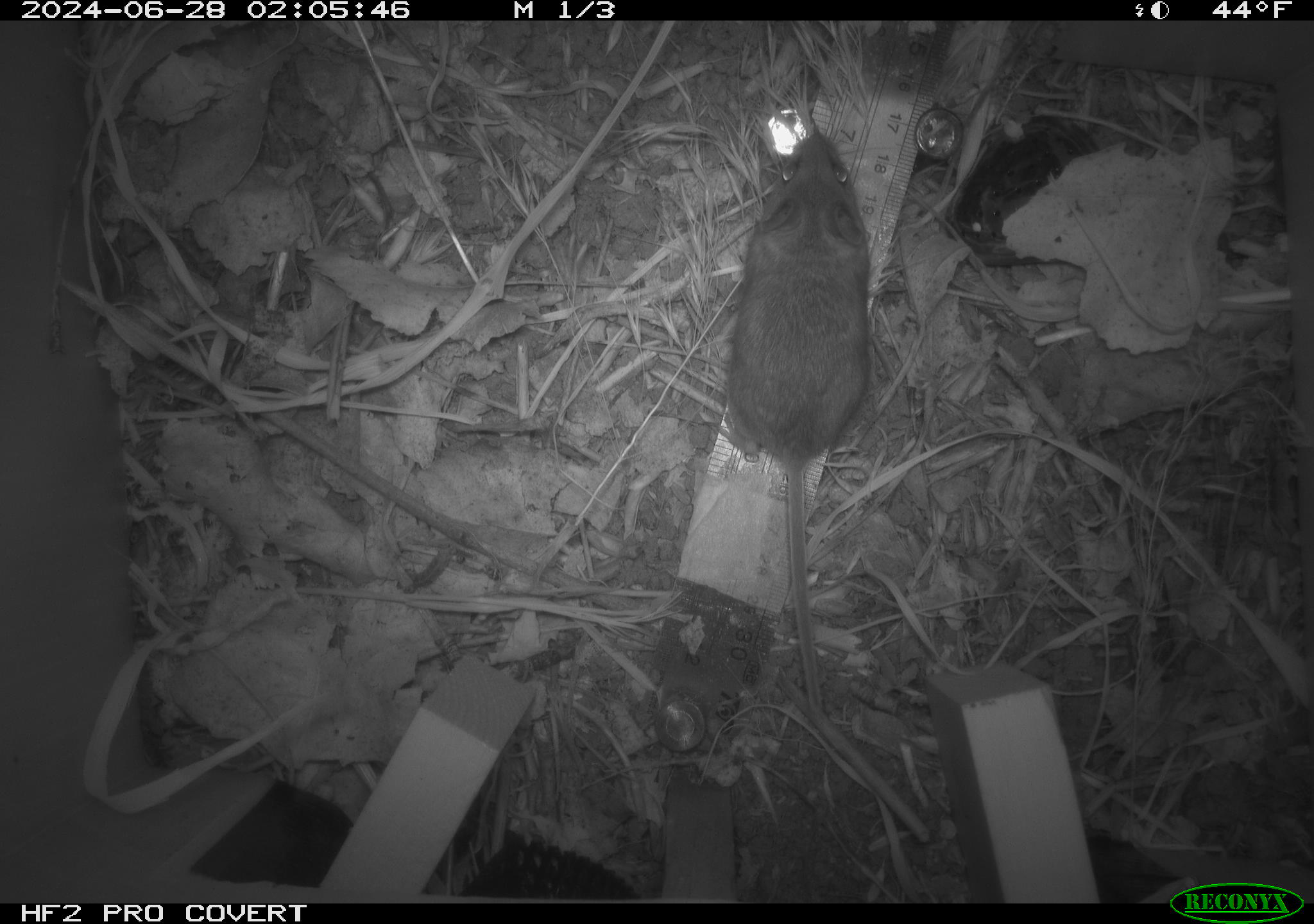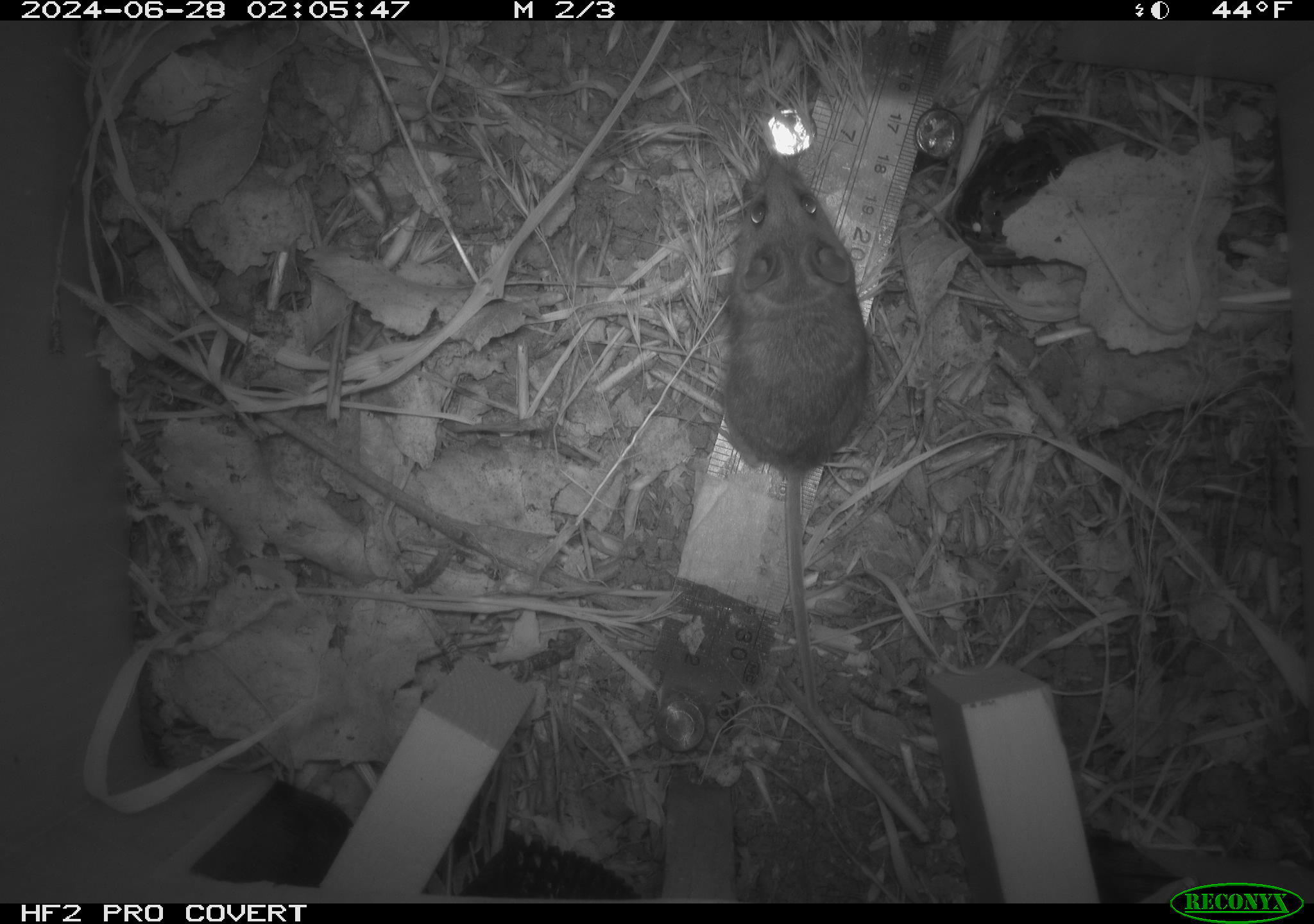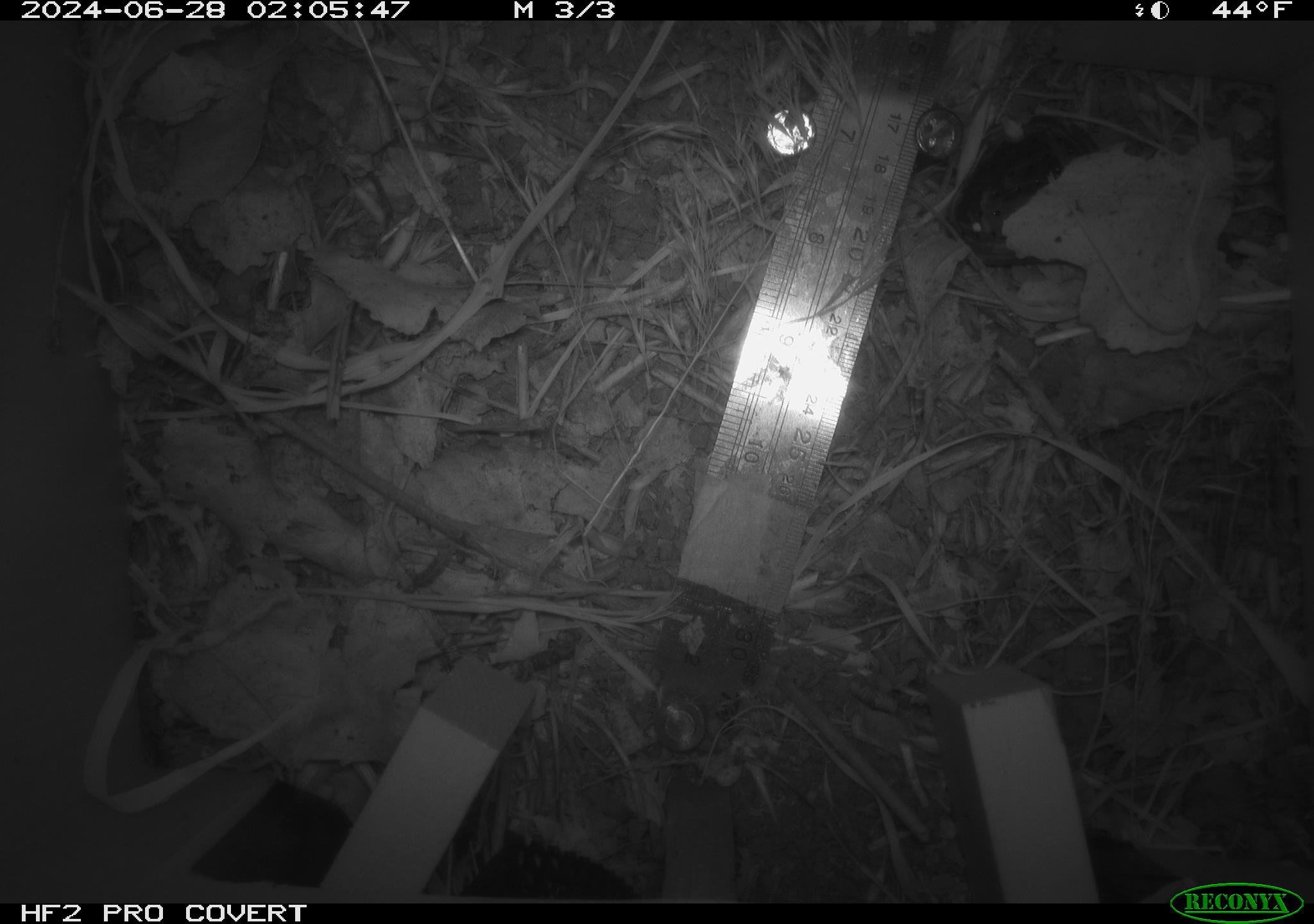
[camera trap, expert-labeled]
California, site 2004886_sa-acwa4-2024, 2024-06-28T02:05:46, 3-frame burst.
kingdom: Animalia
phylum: Chordata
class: Mammalia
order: Rodentia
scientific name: Rodentia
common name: mouse species